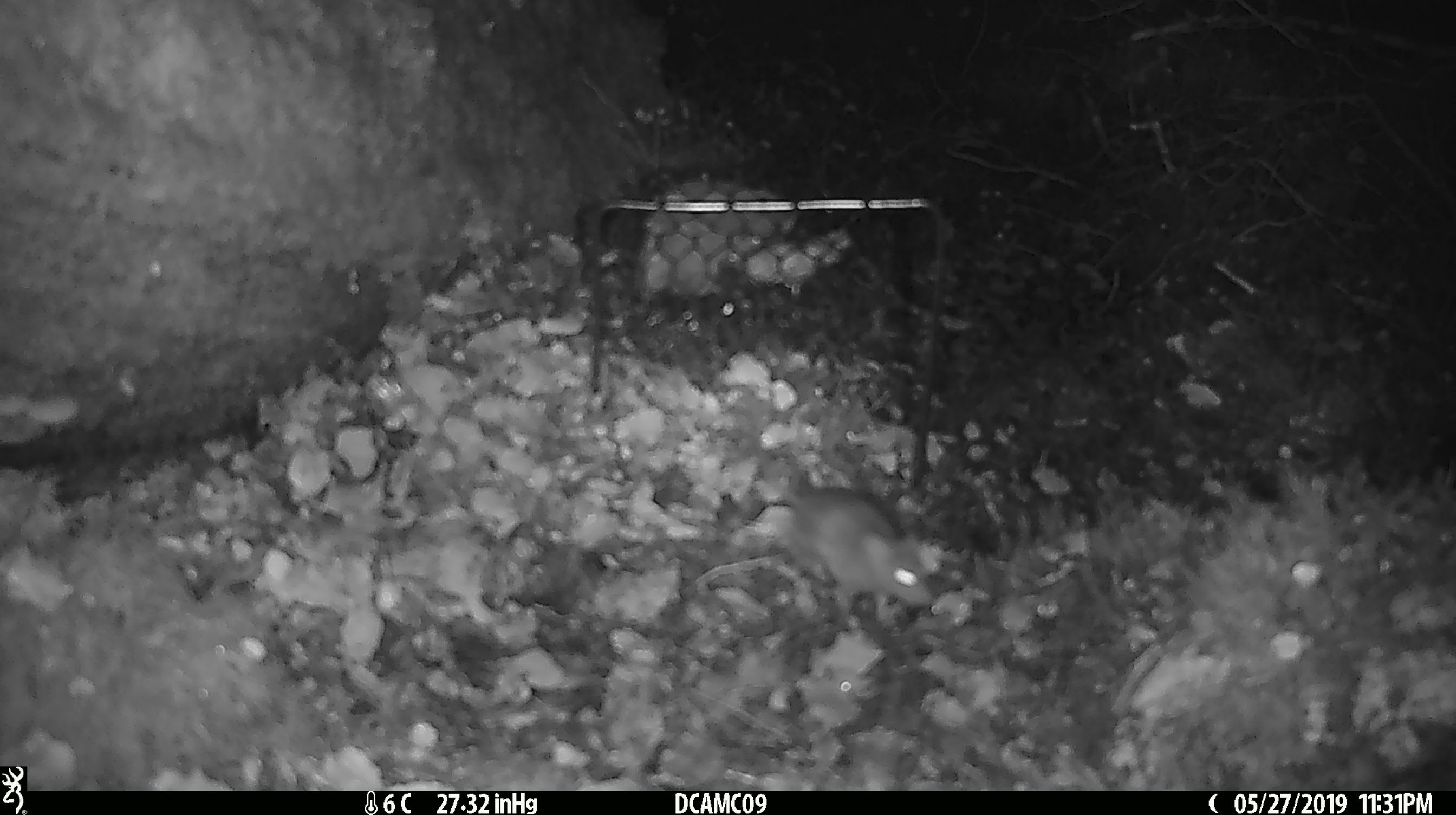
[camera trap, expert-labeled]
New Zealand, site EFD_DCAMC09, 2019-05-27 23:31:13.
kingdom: Animalia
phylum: Chordata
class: Mammalia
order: Rodentia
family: Muridae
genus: Mus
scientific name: Mus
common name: mouse